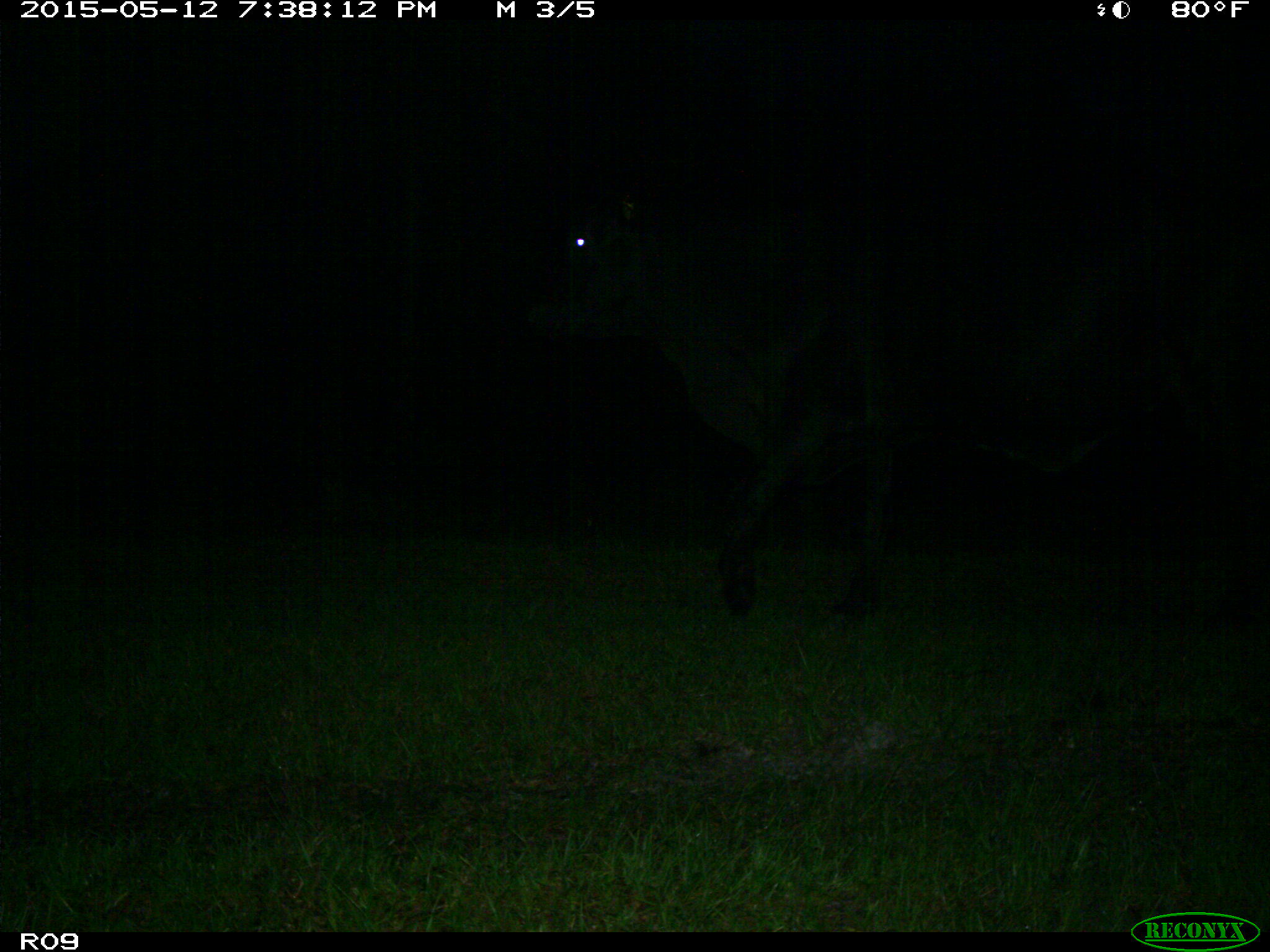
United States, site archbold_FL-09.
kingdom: Animalia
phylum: Chordata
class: Mammalia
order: Artiodactyla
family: Bovidae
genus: Bos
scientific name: Bos taurus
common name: domestic cow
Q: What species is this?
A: Bos taurus (domestic cow).